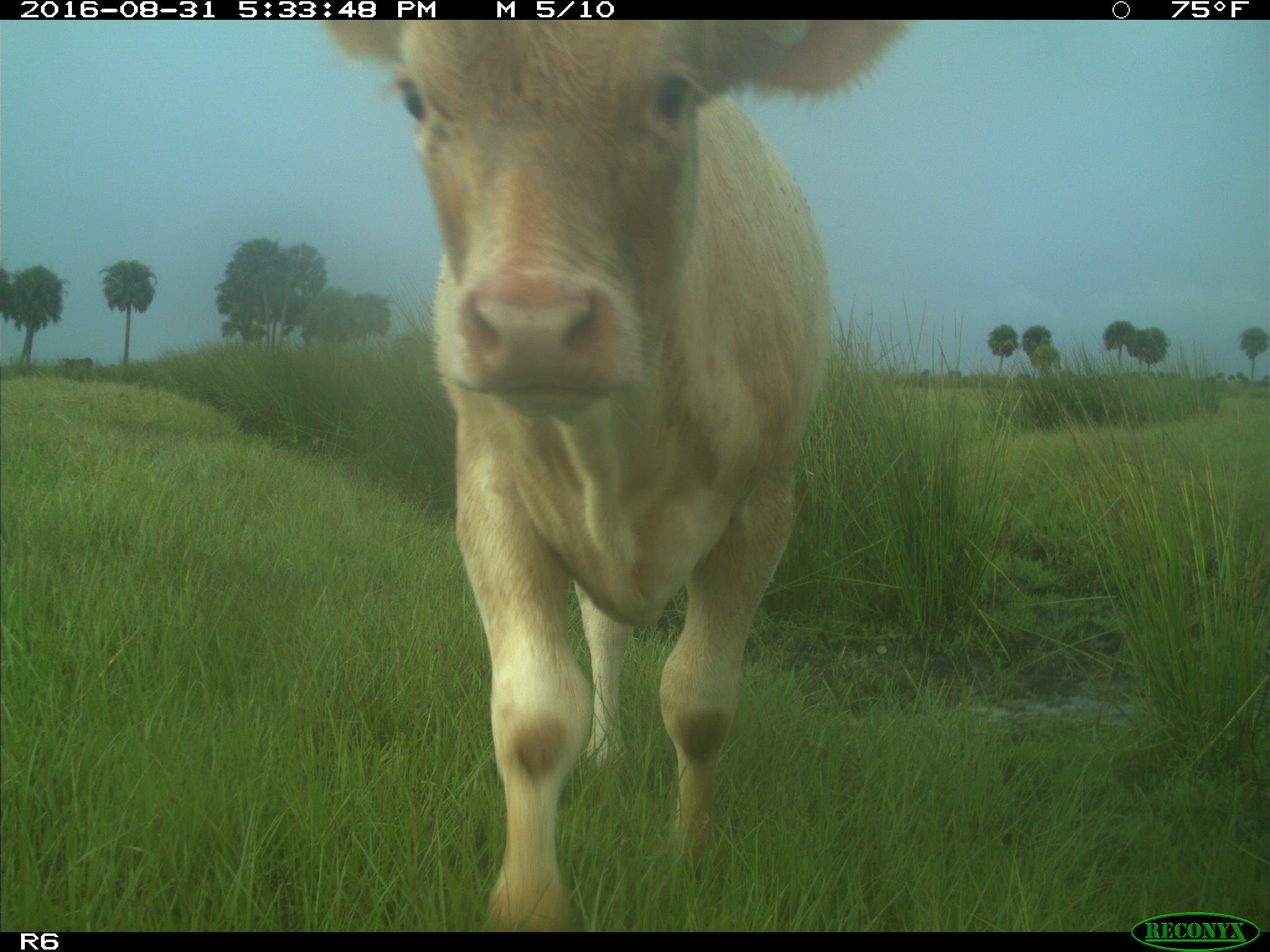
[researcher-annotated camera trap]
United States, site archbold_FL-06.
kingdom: Animalia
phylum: Chordata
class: Mammalia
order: Artiodactyla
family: Bovidae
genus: Bos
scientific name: Bos taurus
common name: domestic cow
Bos taurus (domestic cow).